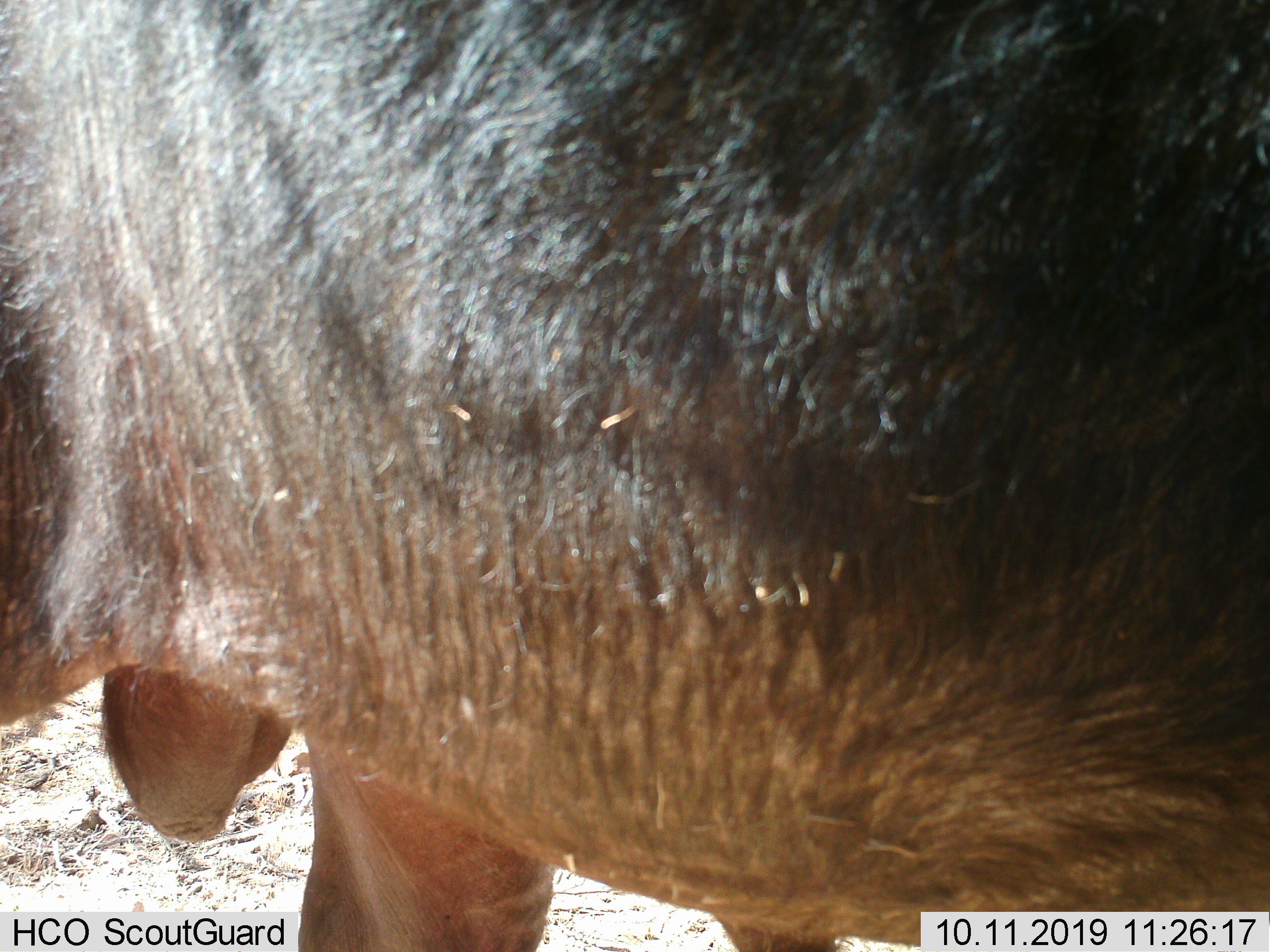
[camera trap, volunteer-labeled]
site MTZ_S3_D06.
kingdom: Animalia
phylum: Chordata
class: Mammalia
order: Artiodactyla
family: Bovidae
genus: Syncerus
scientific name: Syncerus caffer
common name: african buffalo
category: buffalo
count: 1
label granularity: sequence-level